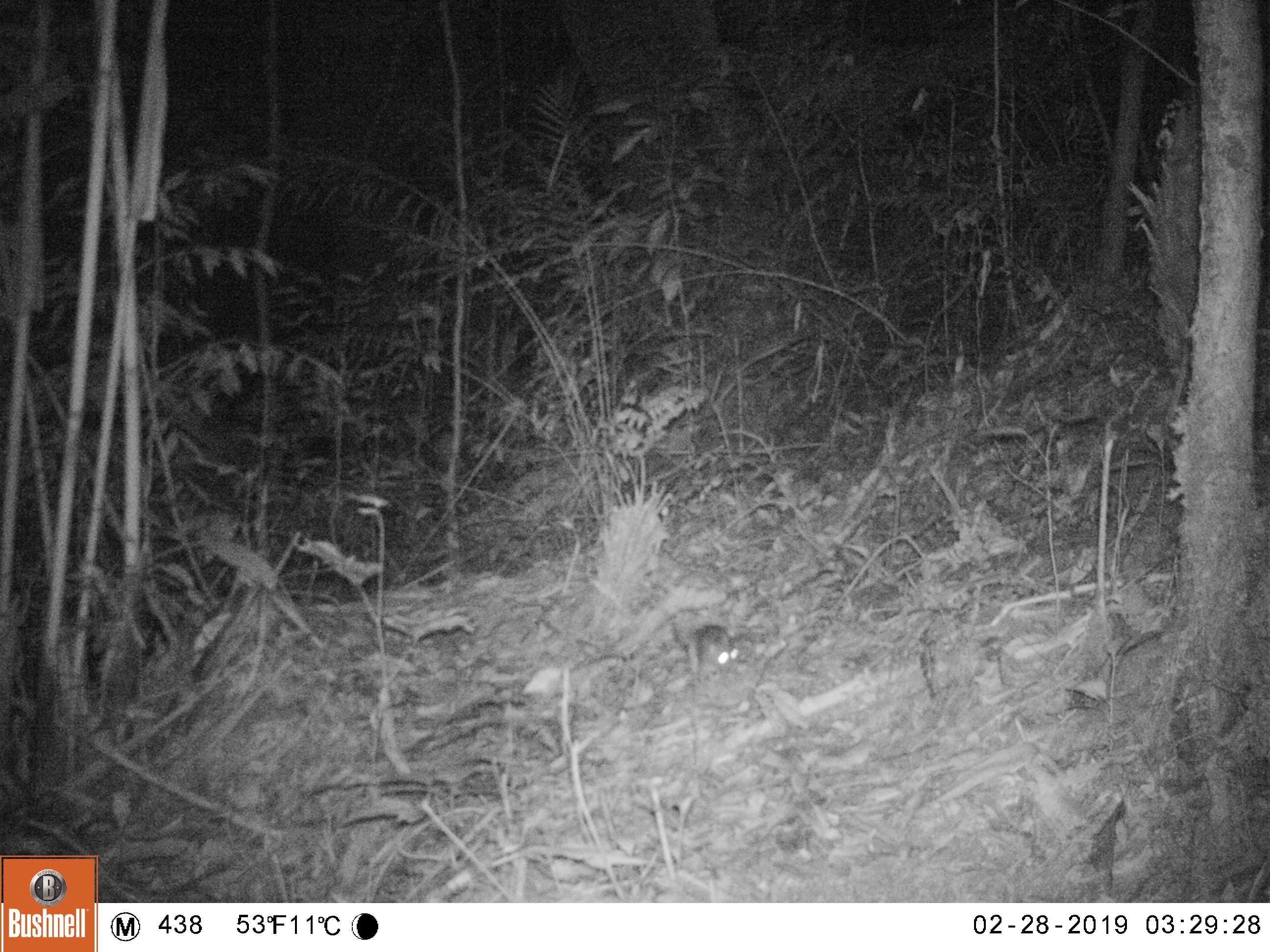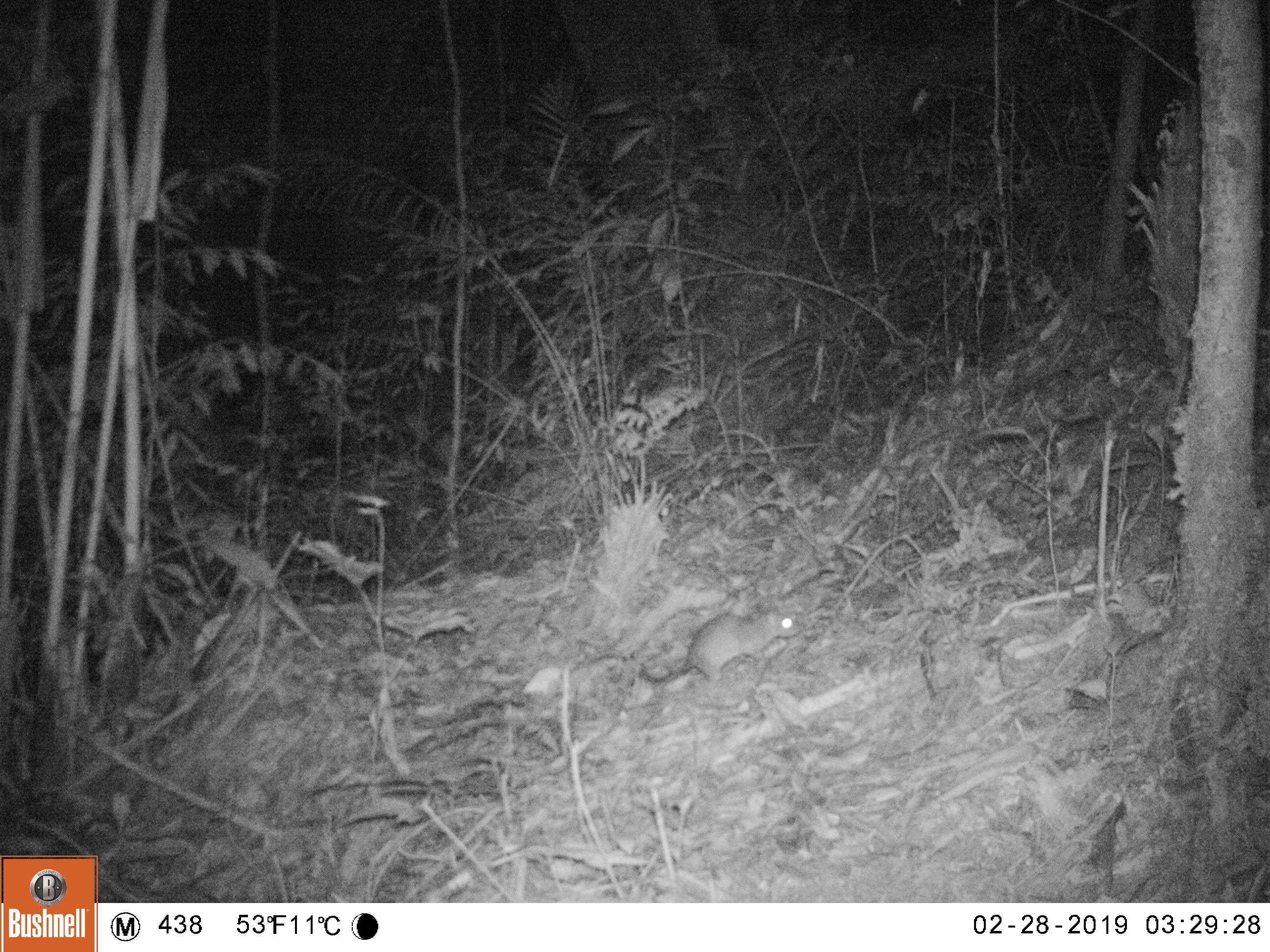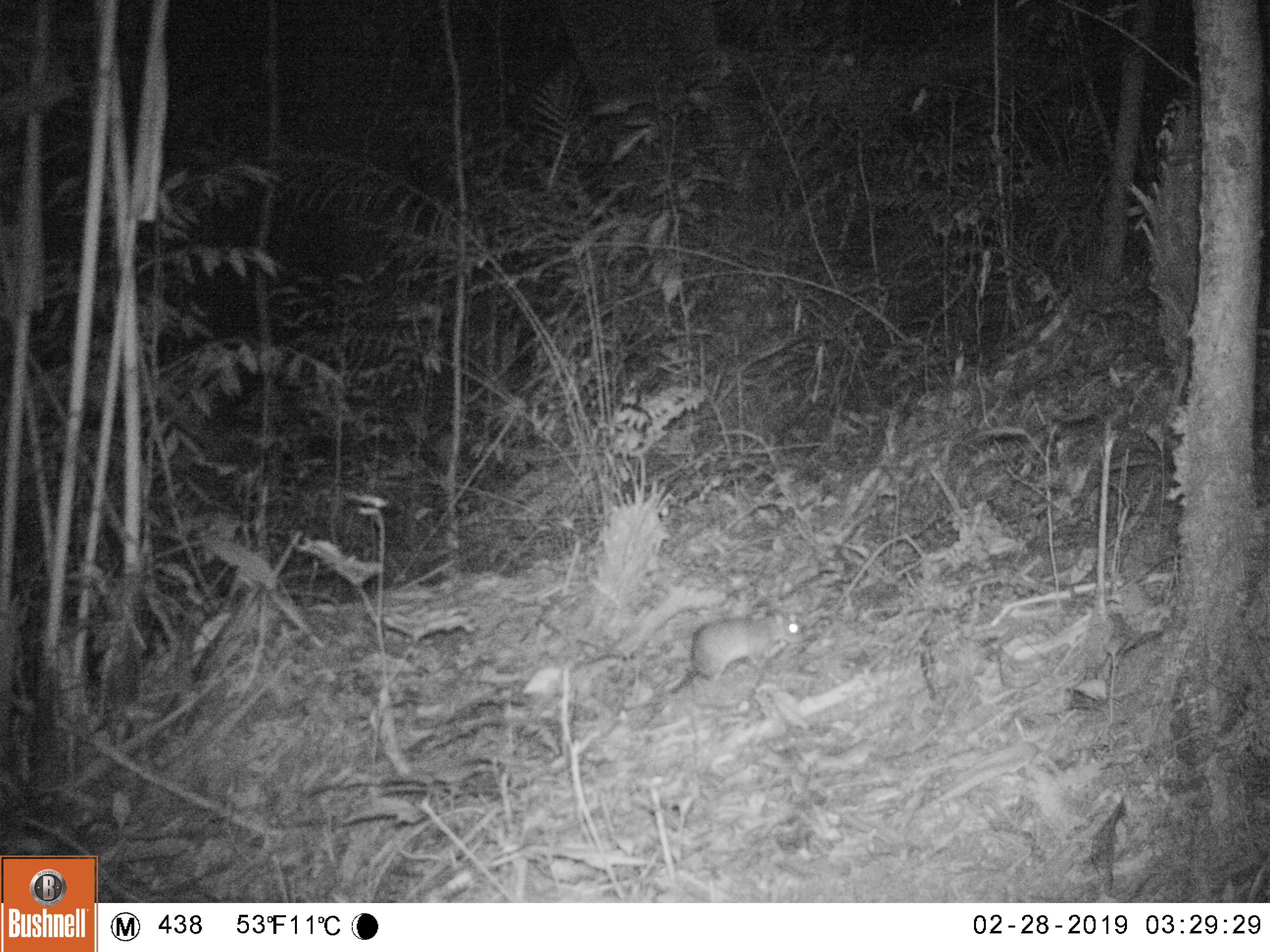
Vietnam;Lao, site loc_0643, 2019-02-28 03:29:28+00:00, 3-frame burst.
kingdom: Animalia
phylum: Chordata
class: Mammalia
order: Rodentia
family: Muridae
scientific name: Muridae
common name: old-world mice and rats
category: unidentified murid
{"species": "unidentified murid (old-world mice and rats) (Muridae)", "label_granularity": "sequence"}